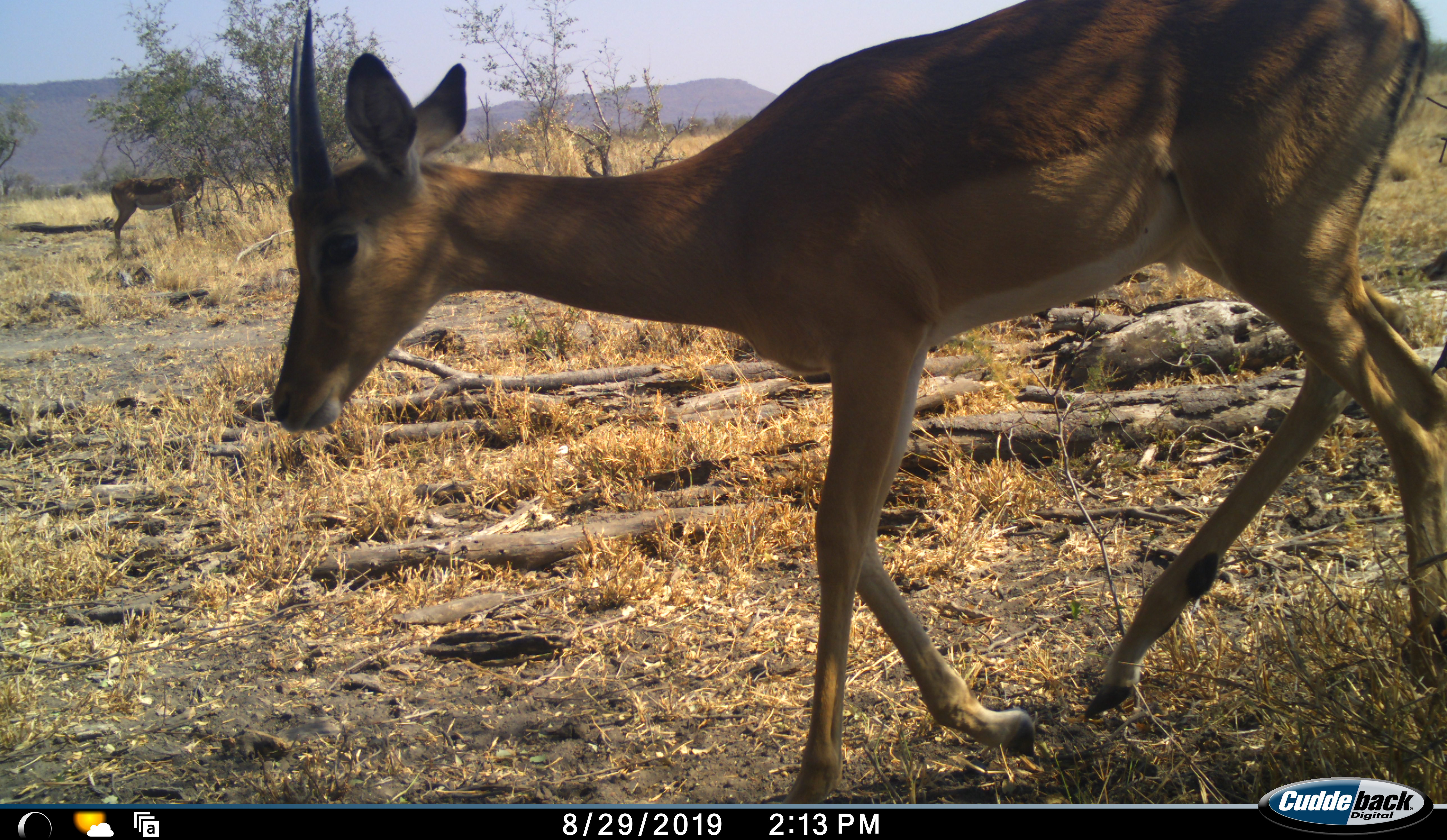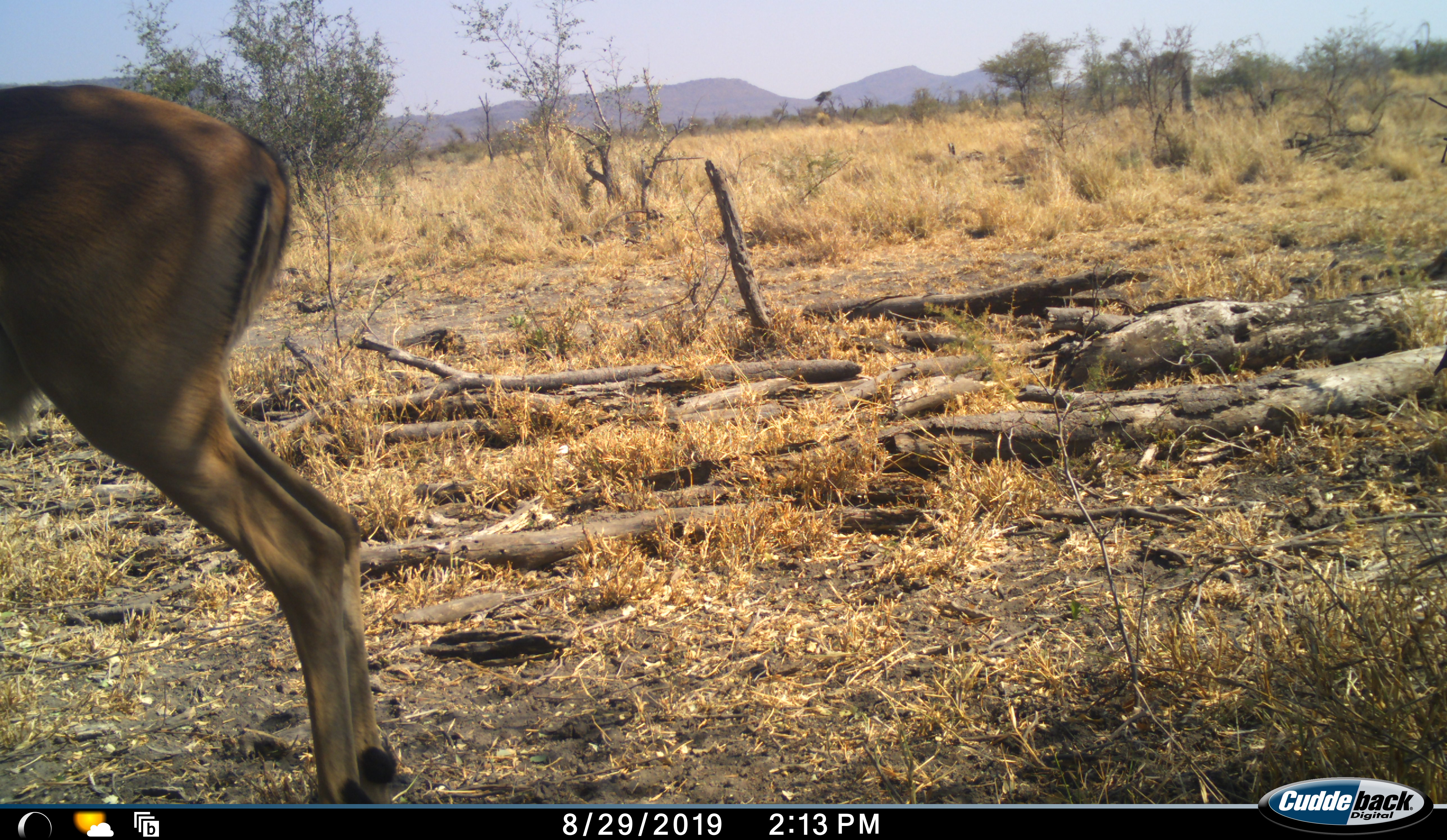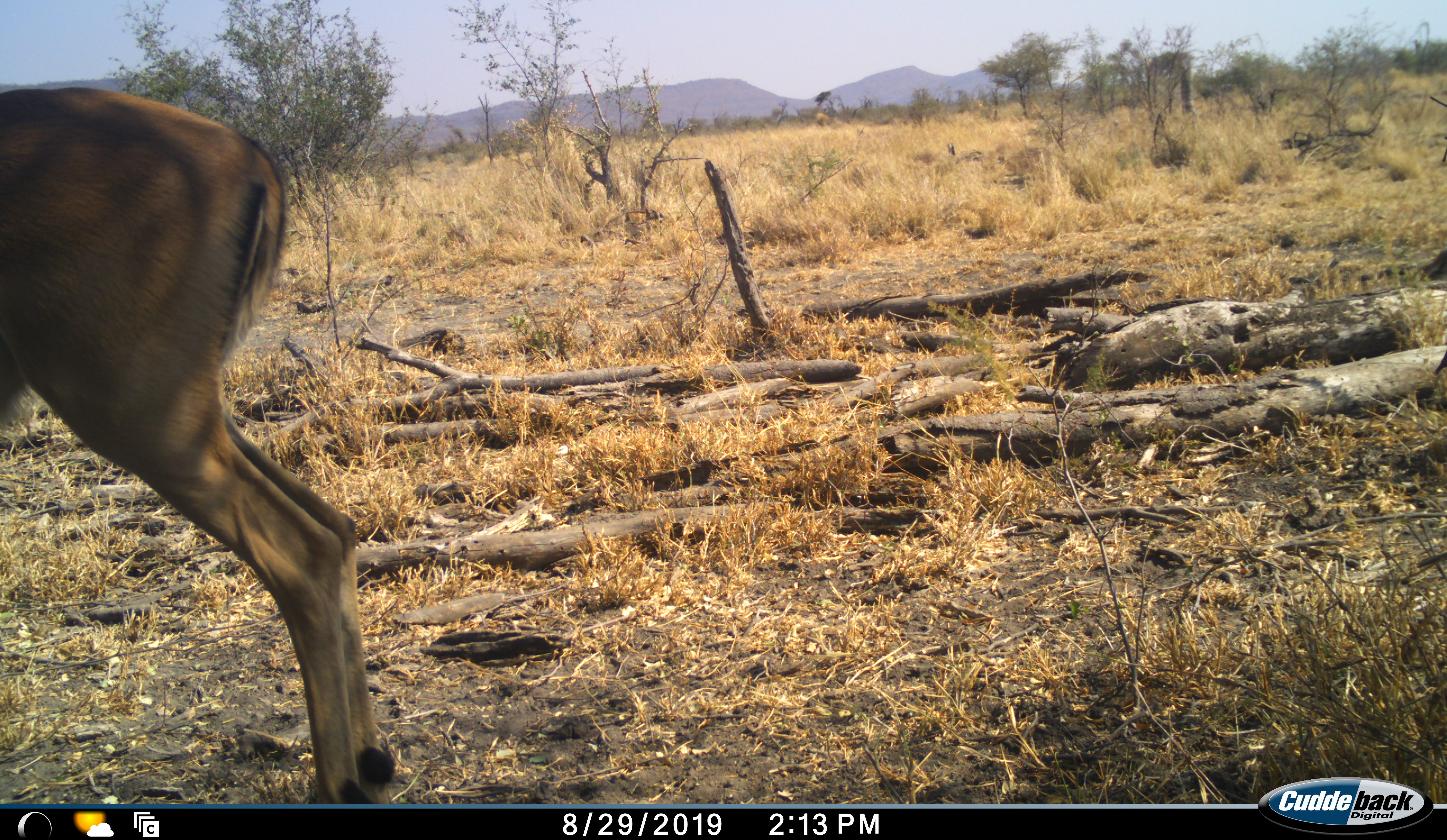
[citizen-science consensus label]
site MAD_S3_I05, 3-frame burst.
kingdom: Animalia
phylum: Chordata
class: Mammalia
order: Artiodactyla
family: Bovidae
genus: Aepyceros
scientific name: Aepyceros melampus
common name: impala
Impala (Aepyceros melampus), count 2. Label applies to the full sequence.